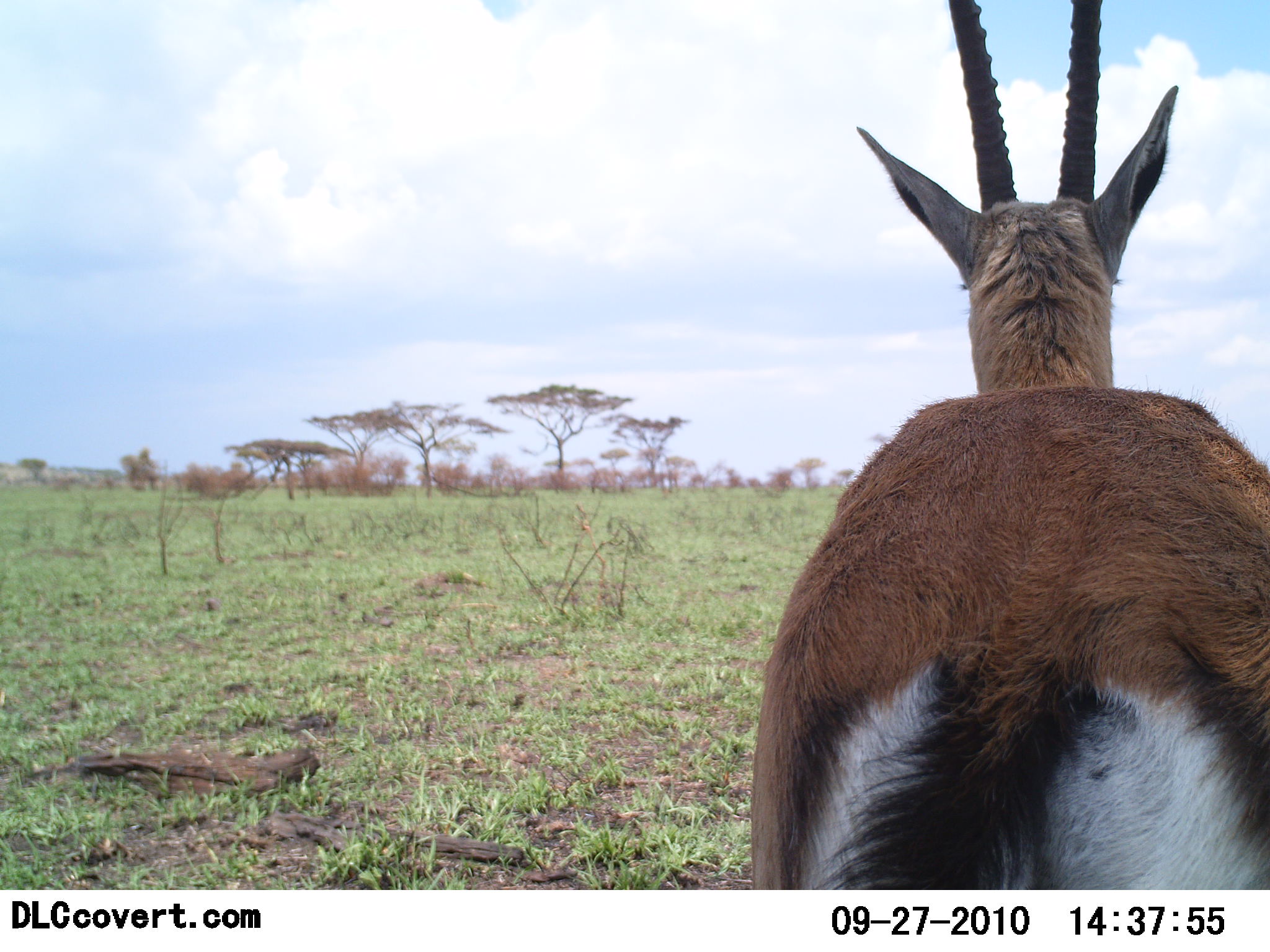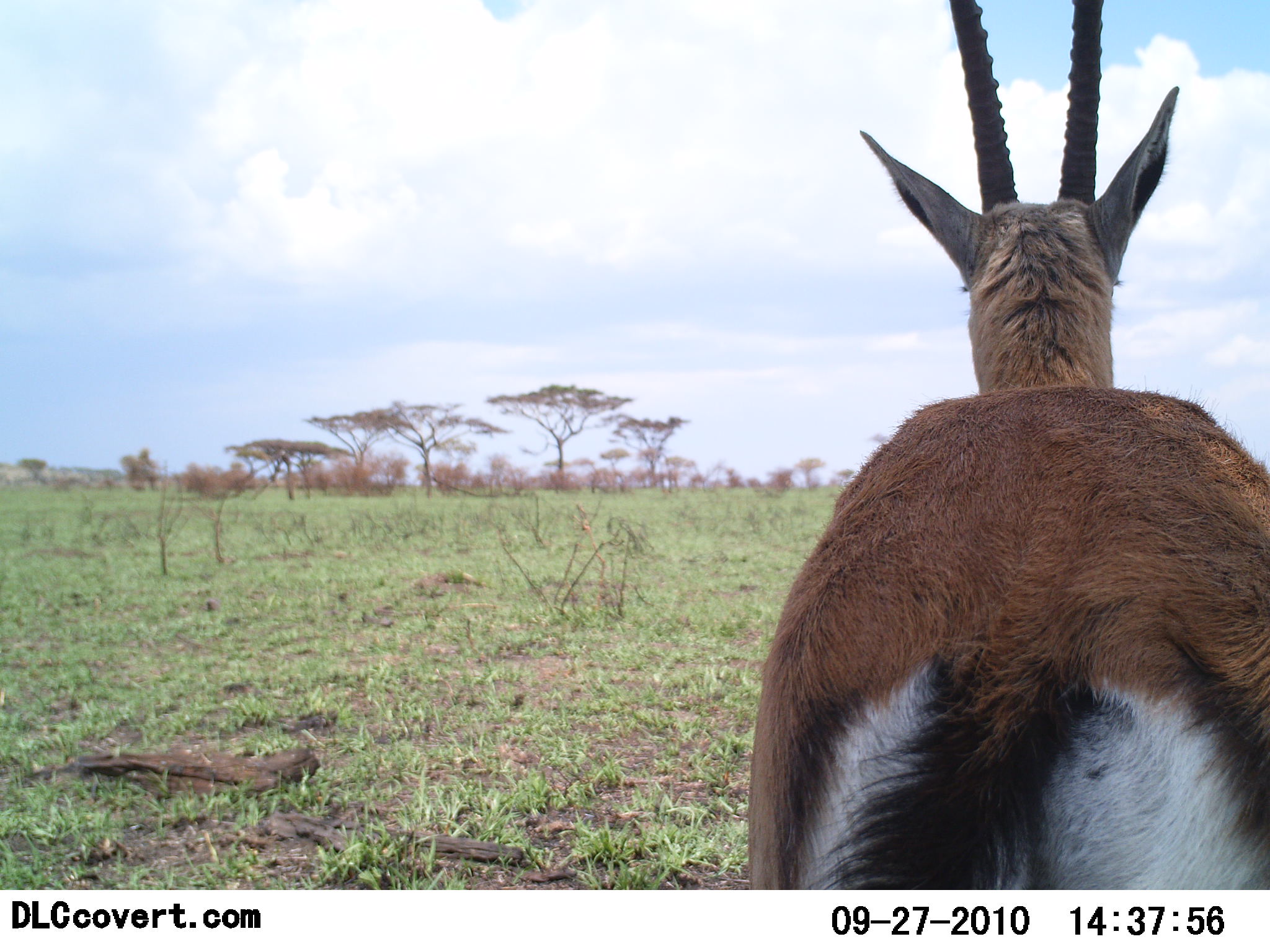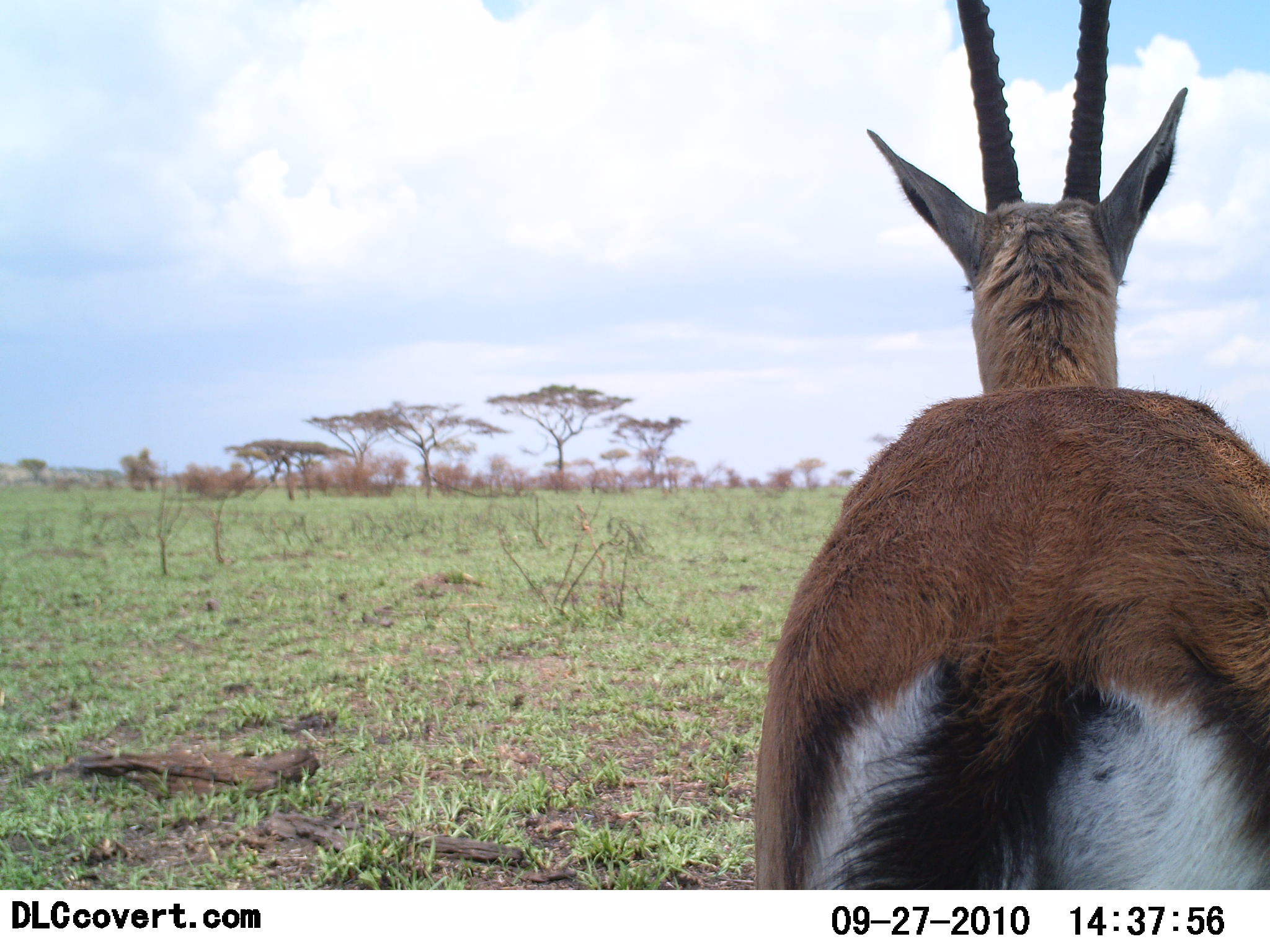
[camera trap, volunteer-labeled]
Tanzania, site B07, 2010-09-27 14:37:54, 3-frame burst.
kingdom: Animalia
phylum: Chordata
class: Mammalia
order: Artiodactyla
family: Bovidae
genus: Eudorcas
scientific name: Eudorcas thomsonii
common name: thomson's gazelle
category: gazellethomsons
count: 1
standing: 100%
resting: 0%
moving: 0%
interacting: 0%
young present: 0%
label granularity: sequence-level